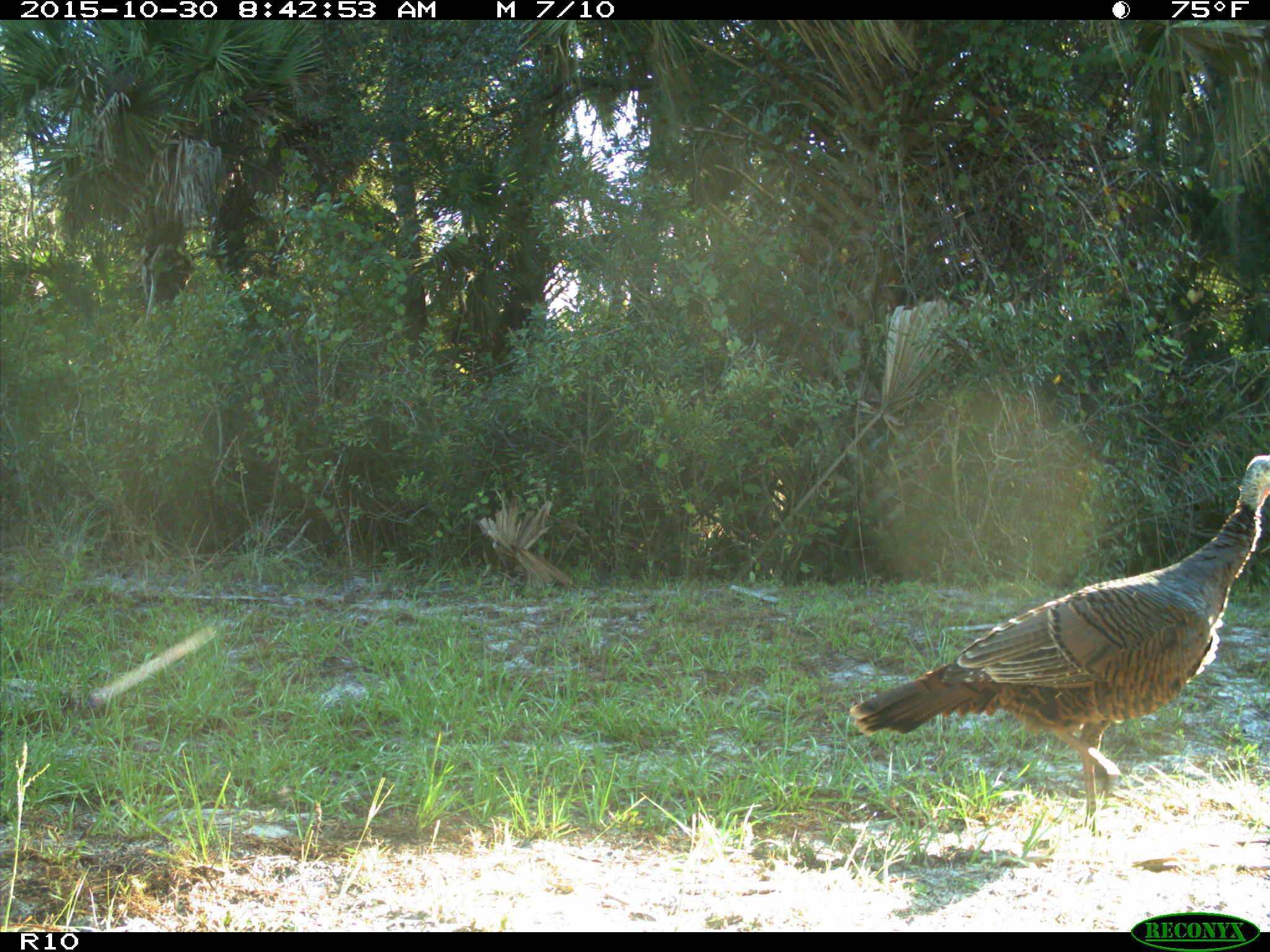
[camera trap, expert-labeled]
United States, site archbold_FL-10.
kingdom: Animalia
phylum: Chordata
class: Aves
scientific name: Aves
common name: birds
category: unidentified bird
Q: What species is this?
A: Unidentified bird (birds) (Aves).